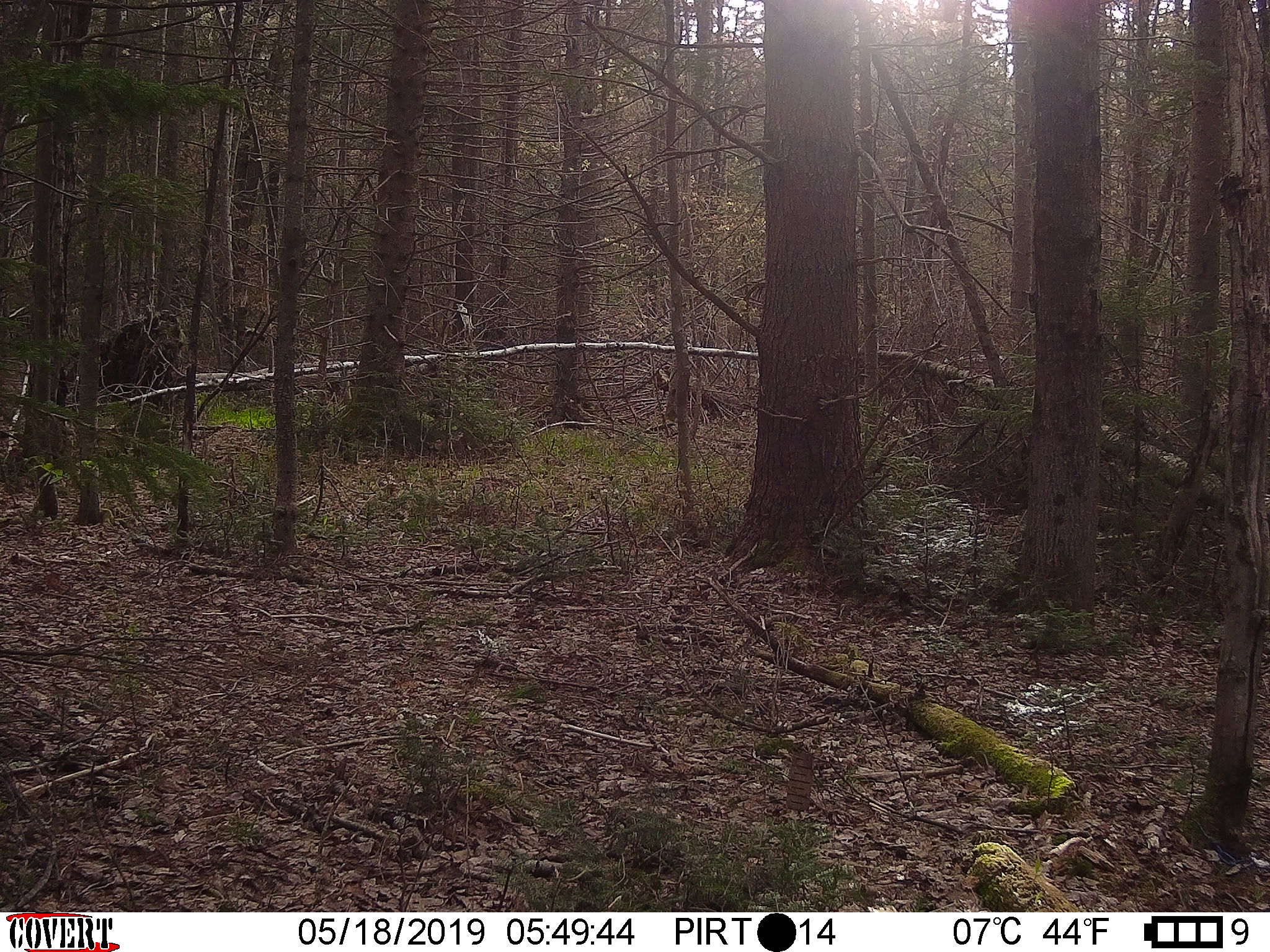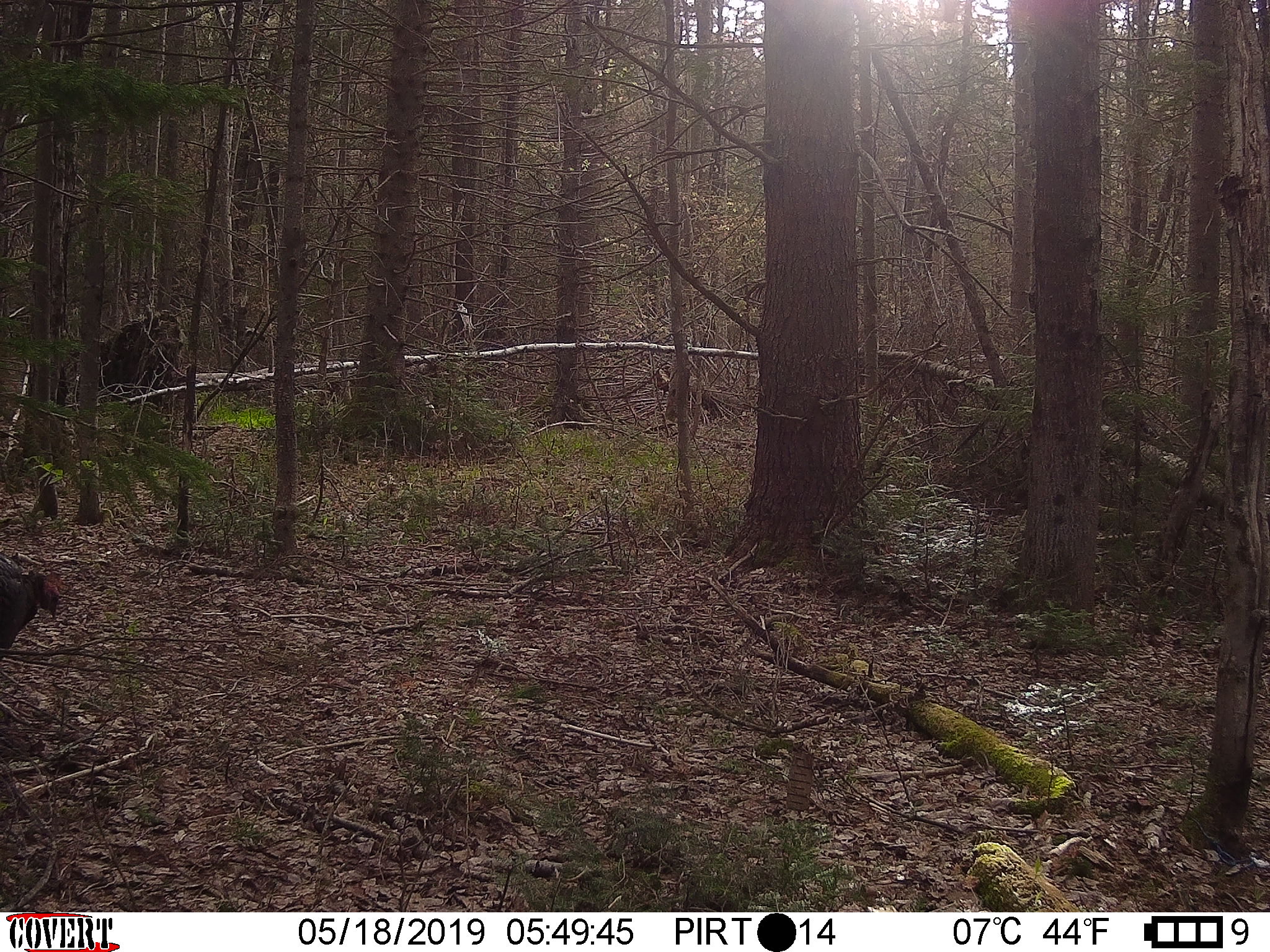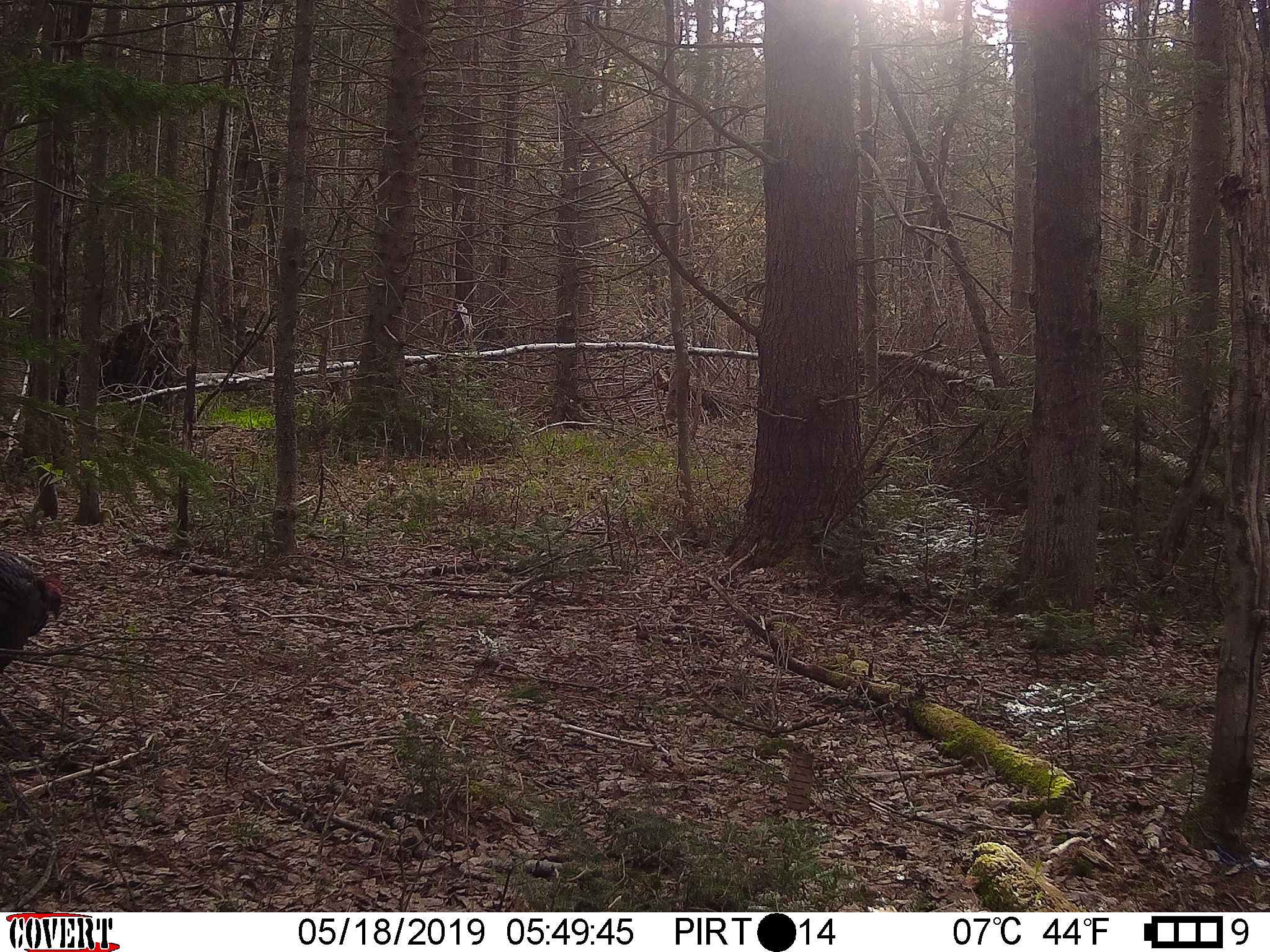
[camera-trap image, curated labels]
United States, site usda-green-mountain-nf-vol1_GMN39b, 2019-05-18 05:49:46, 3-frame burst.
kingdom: Animalia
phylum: Chordata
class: Aves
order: Galliformes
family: Phasianidae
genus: Meleagris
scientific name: Meleagris gallopavo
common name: wild turkey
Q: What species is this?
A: Wild turkey (Meleagris gallopavo).